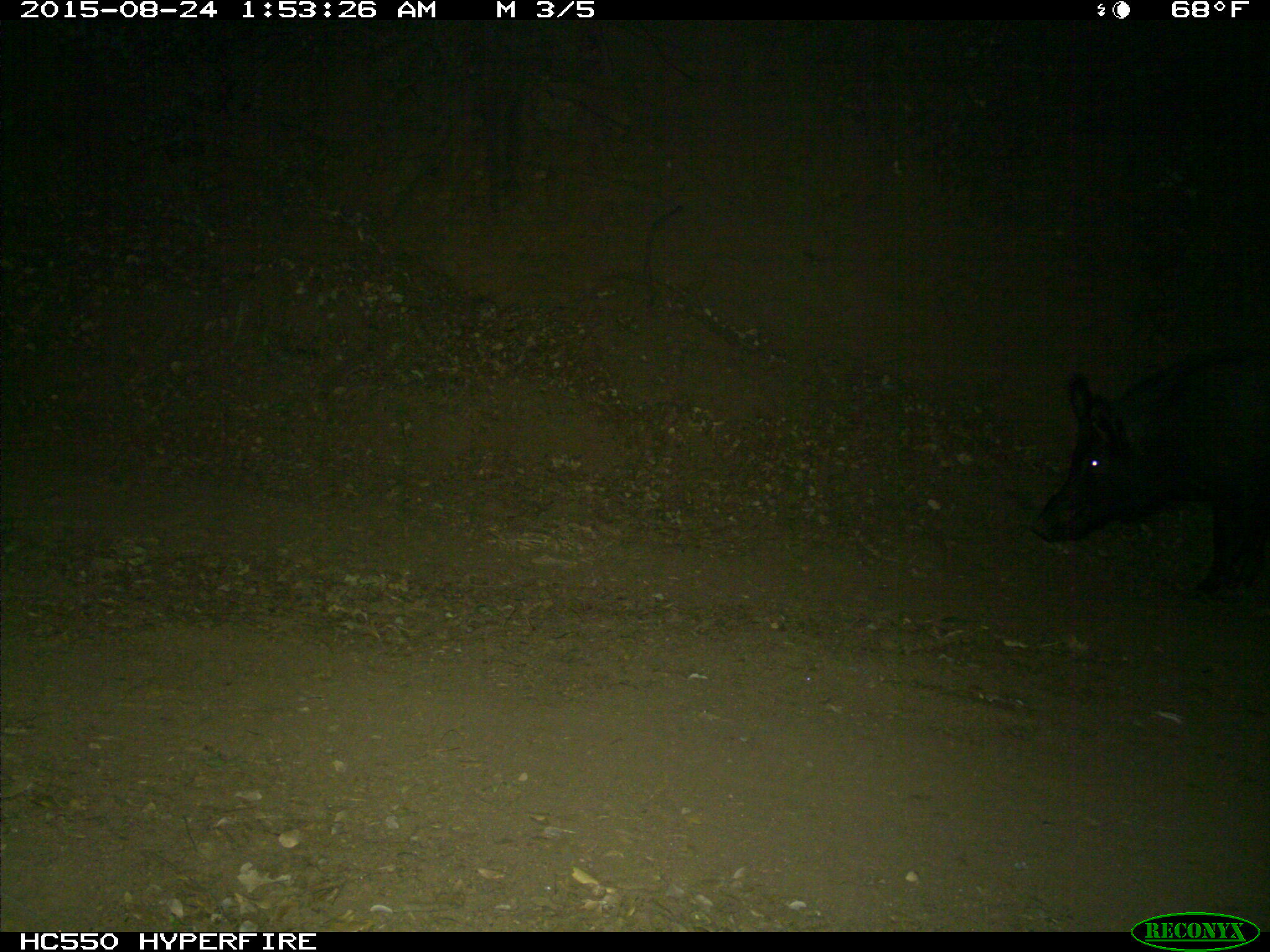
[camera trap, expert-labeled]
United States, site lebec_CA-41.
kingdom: Animalia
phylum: Chordata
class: Mammalia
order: Artiodactyla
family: Suidae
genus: Sus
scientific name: Sus scrofa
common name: wild boar